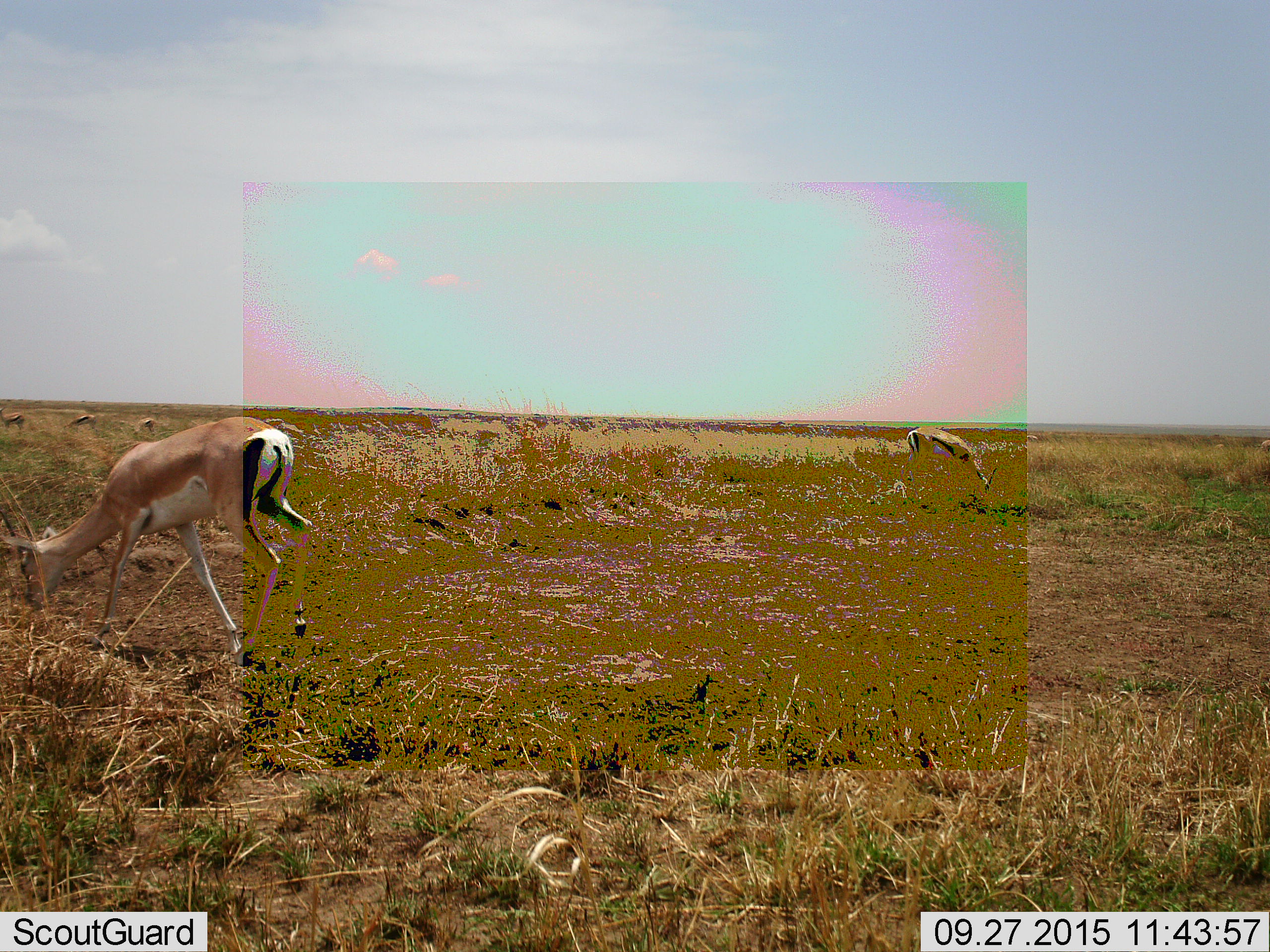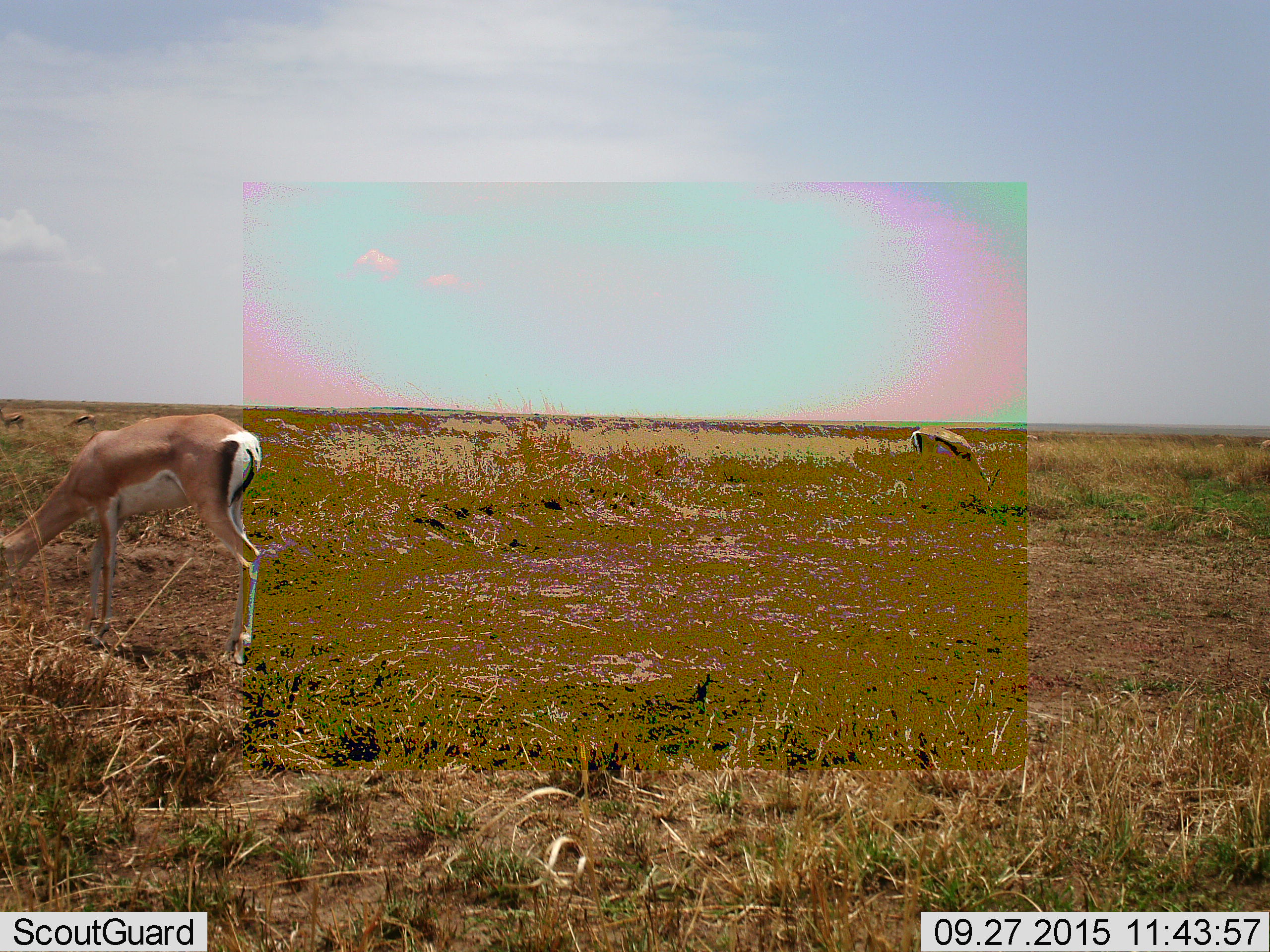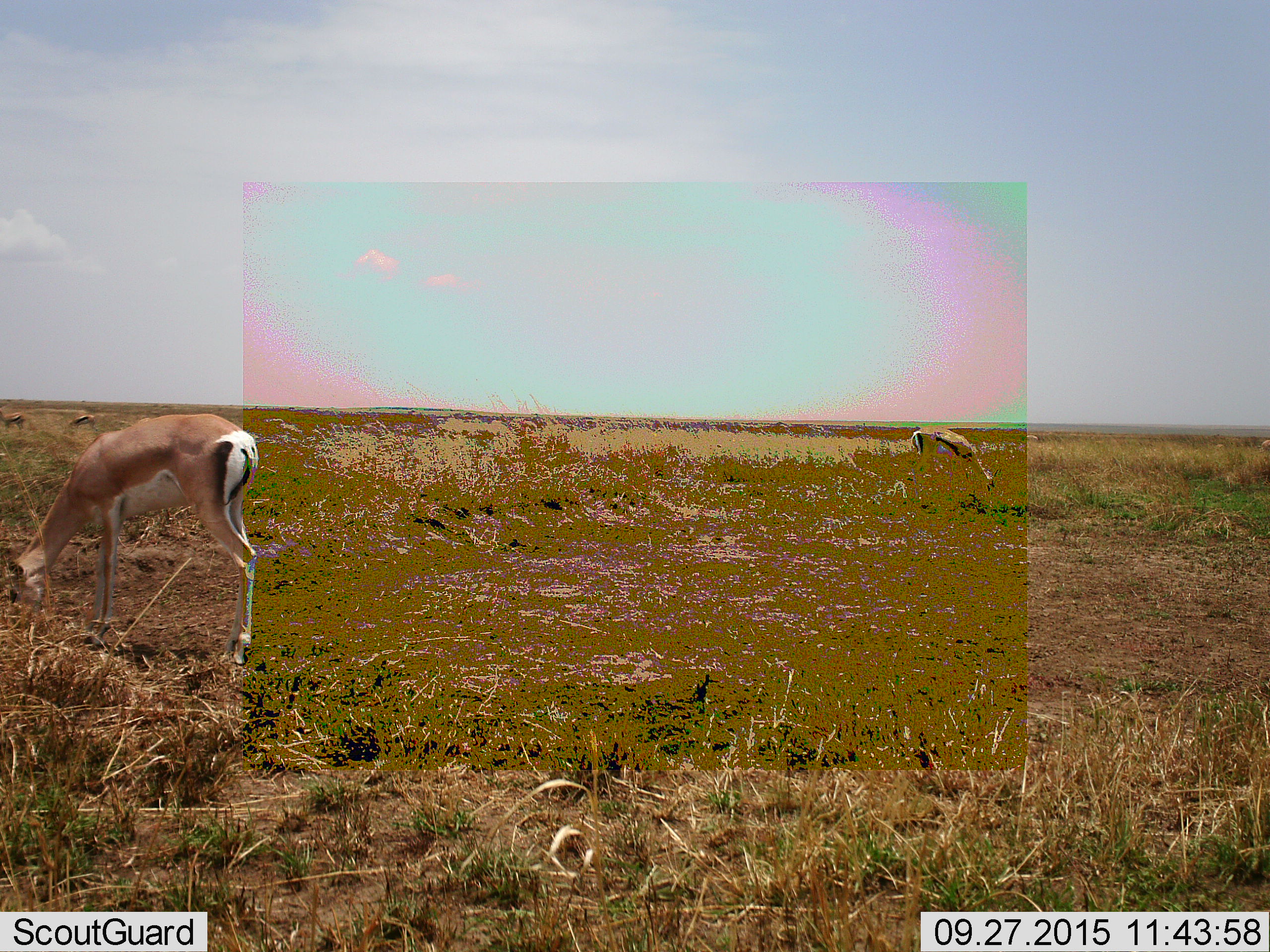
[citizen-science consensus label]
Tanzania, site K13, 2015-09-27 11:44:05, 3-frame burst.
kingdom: Animalia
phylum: Chordata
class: Mammalia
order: Artiodactyla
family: Bovidae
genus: Eudorcas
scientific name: Eudorcas thomsonii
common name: thomson's gazelle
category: gazellethomsons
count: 4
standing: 56%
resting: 0%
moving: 22%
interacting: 0%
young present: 11%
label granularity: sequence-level